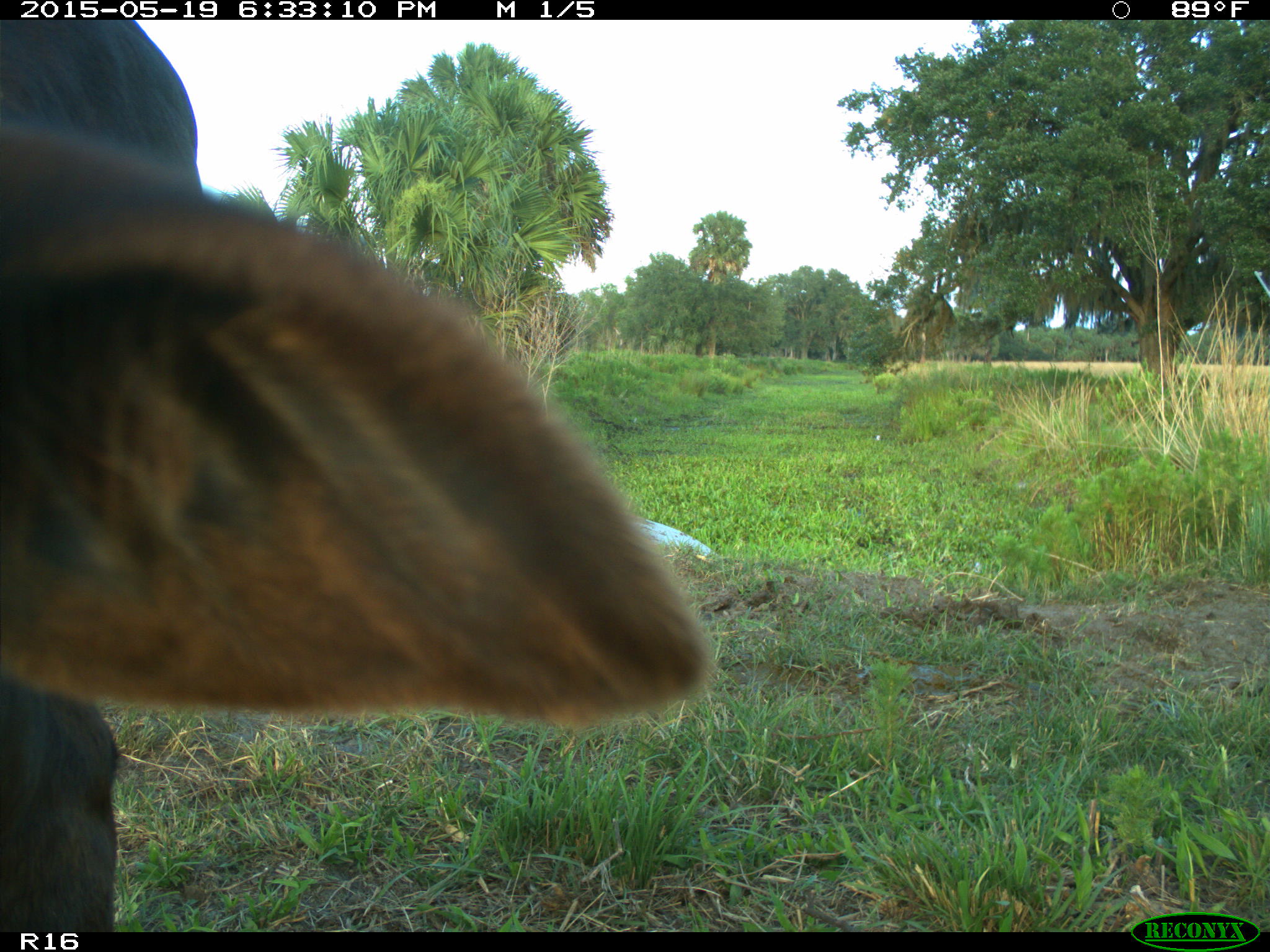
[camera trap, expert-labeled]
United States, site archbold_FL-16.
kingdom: Animalia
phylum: Chordata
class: Mammalia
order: Artiodactyla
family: Bovidae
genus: Bos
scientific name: Bos taurus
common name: domestic cow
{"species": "Bos taurus (domestic cow)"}